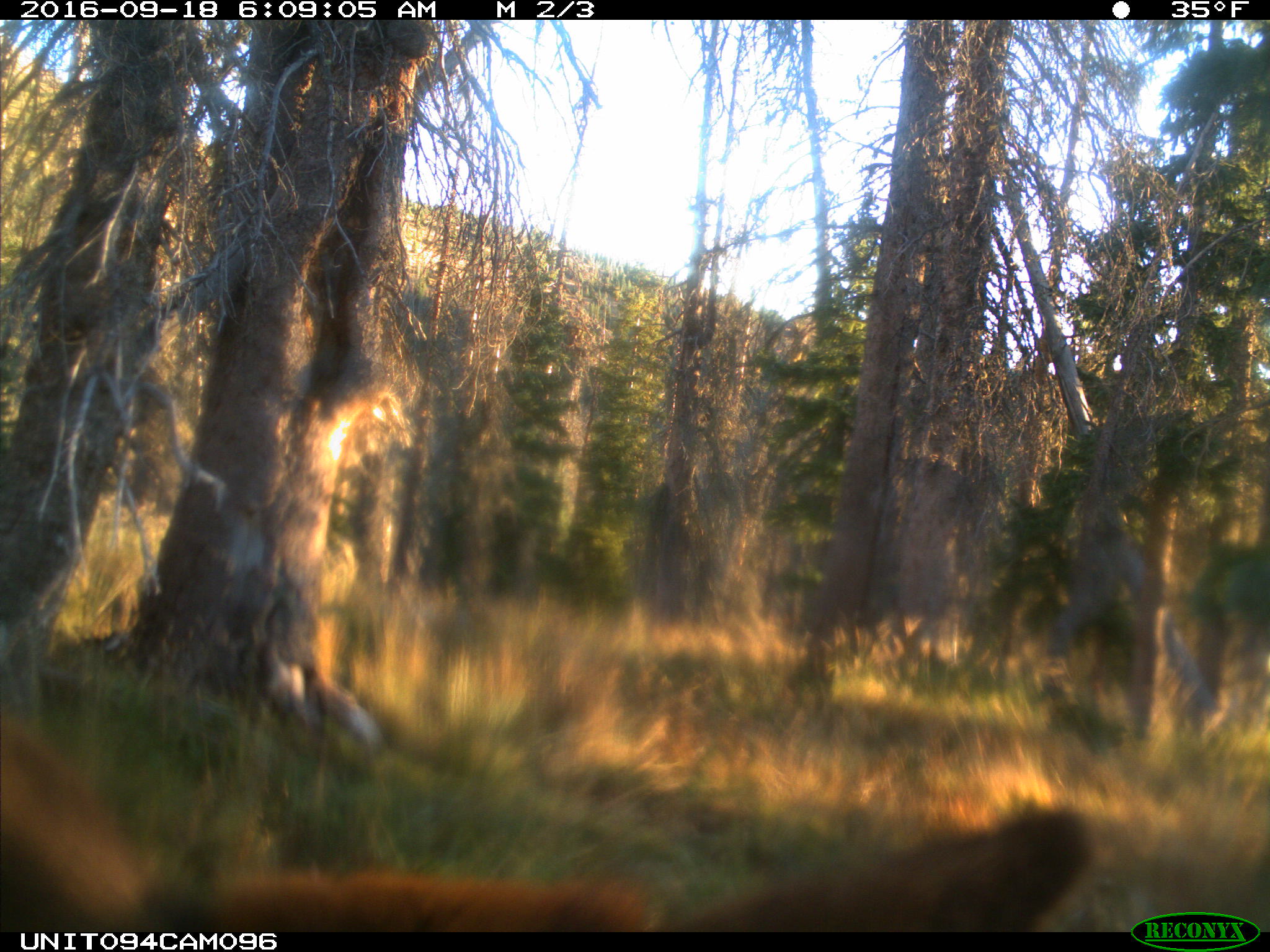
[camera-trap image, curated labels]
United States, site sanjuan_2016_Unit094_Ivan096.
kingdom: Animalia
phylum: Chordata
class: Mammalia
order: Artiodactyla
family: Cervidae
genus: Cervus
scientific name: Cervus elaphus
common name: red deer